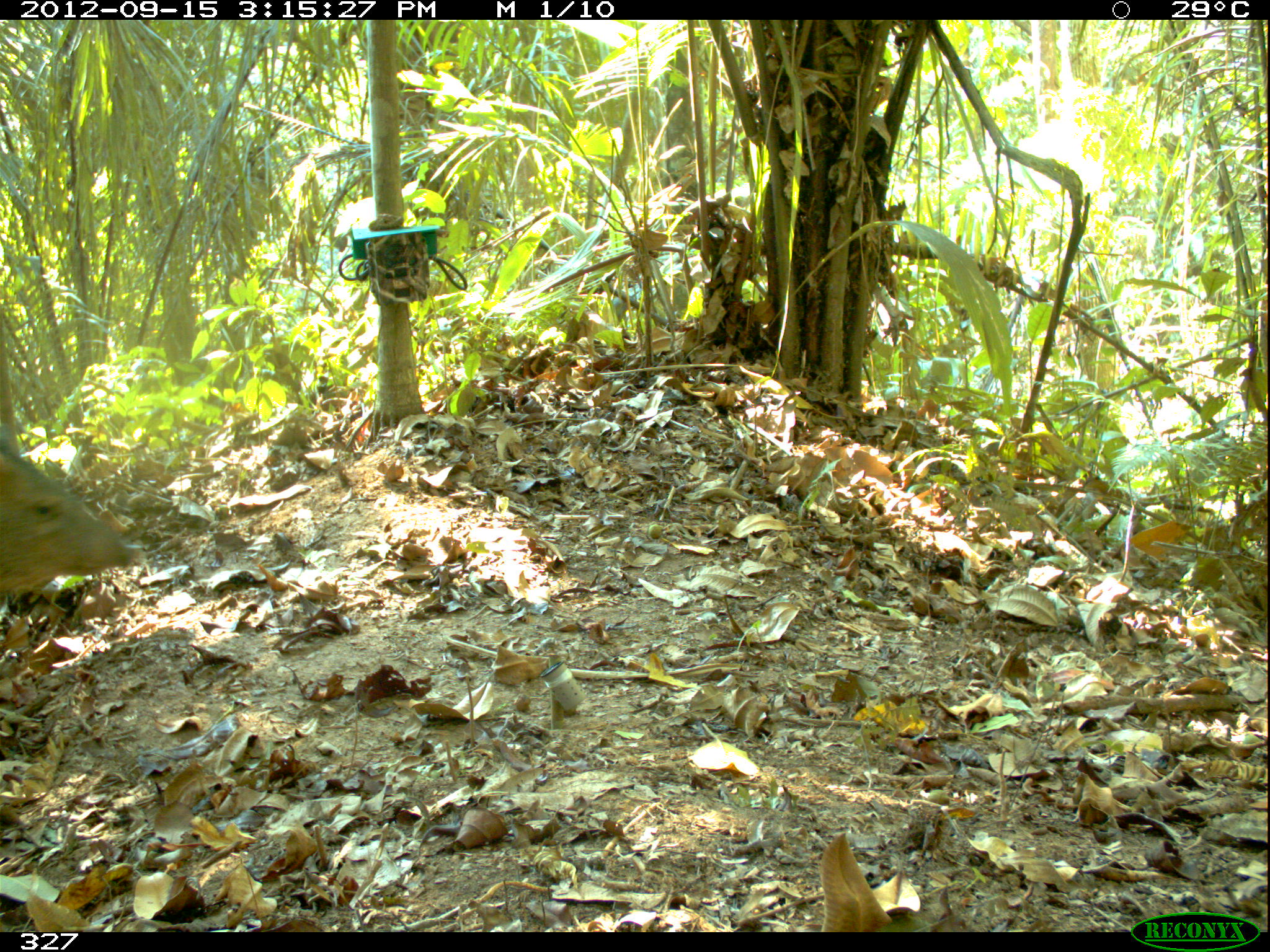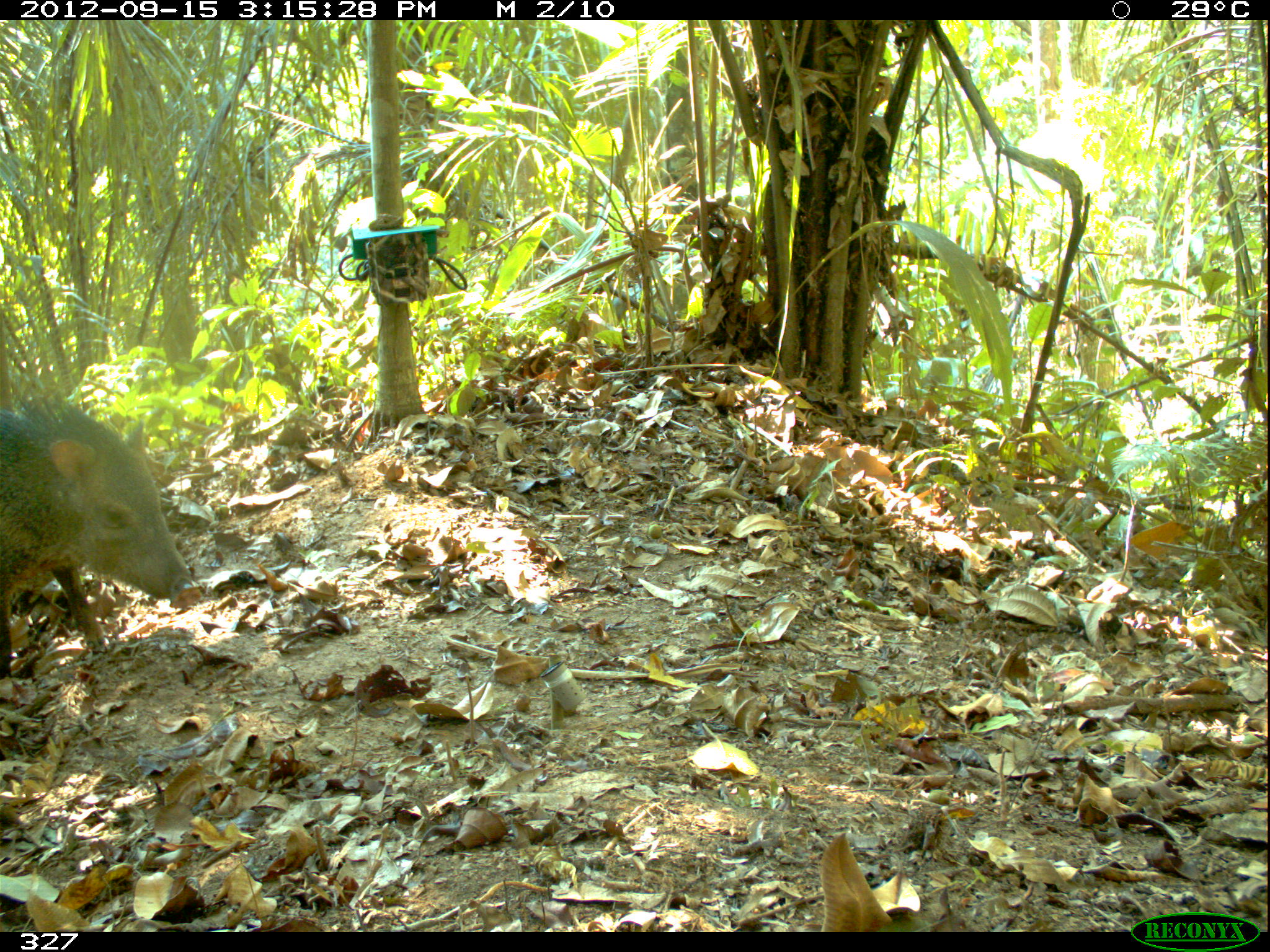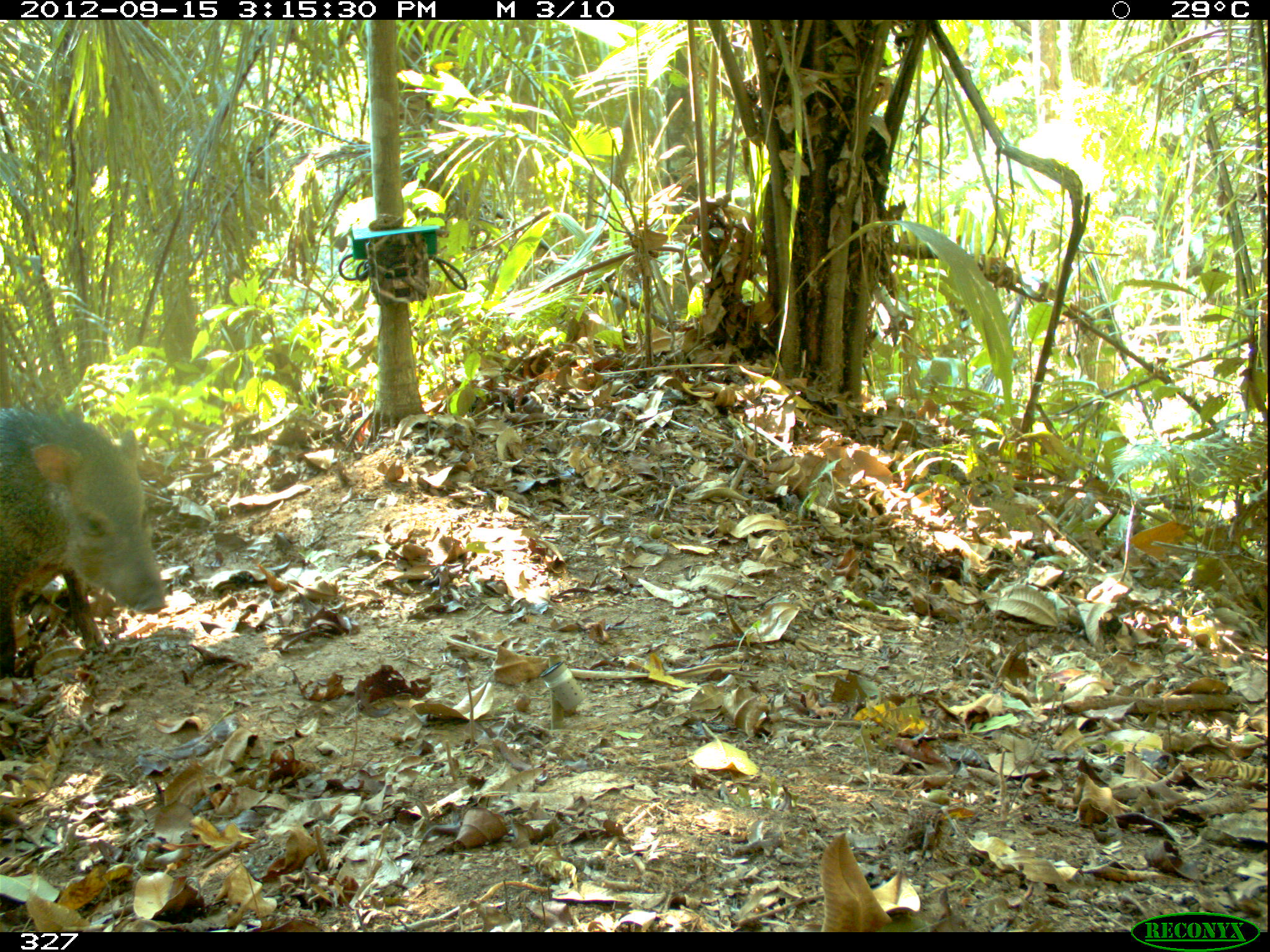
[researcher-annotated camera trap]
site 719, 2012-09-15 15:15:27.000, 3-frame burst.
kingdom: Animalia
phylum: Chordata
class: Mammalia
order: Artiodactyla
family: Tayassuidae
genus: Pecari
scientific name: Pecari tajacu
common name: collared peccary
Pecari tajacu (collared peccary).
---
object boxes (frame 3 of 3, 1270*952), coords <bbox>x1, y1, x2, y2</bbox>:
pecari tajacu: <bbox>0, 409, 167, 675</bbox>